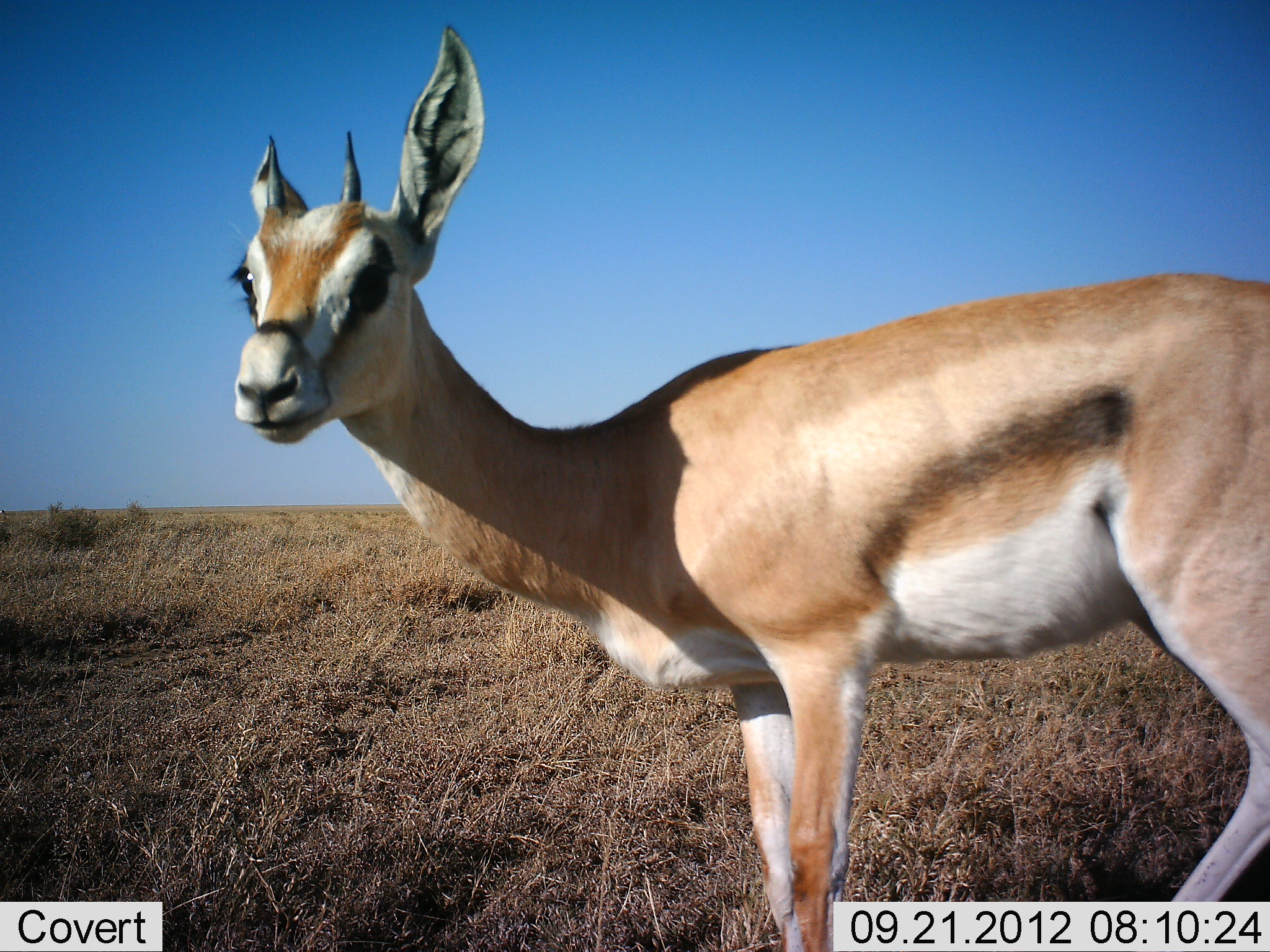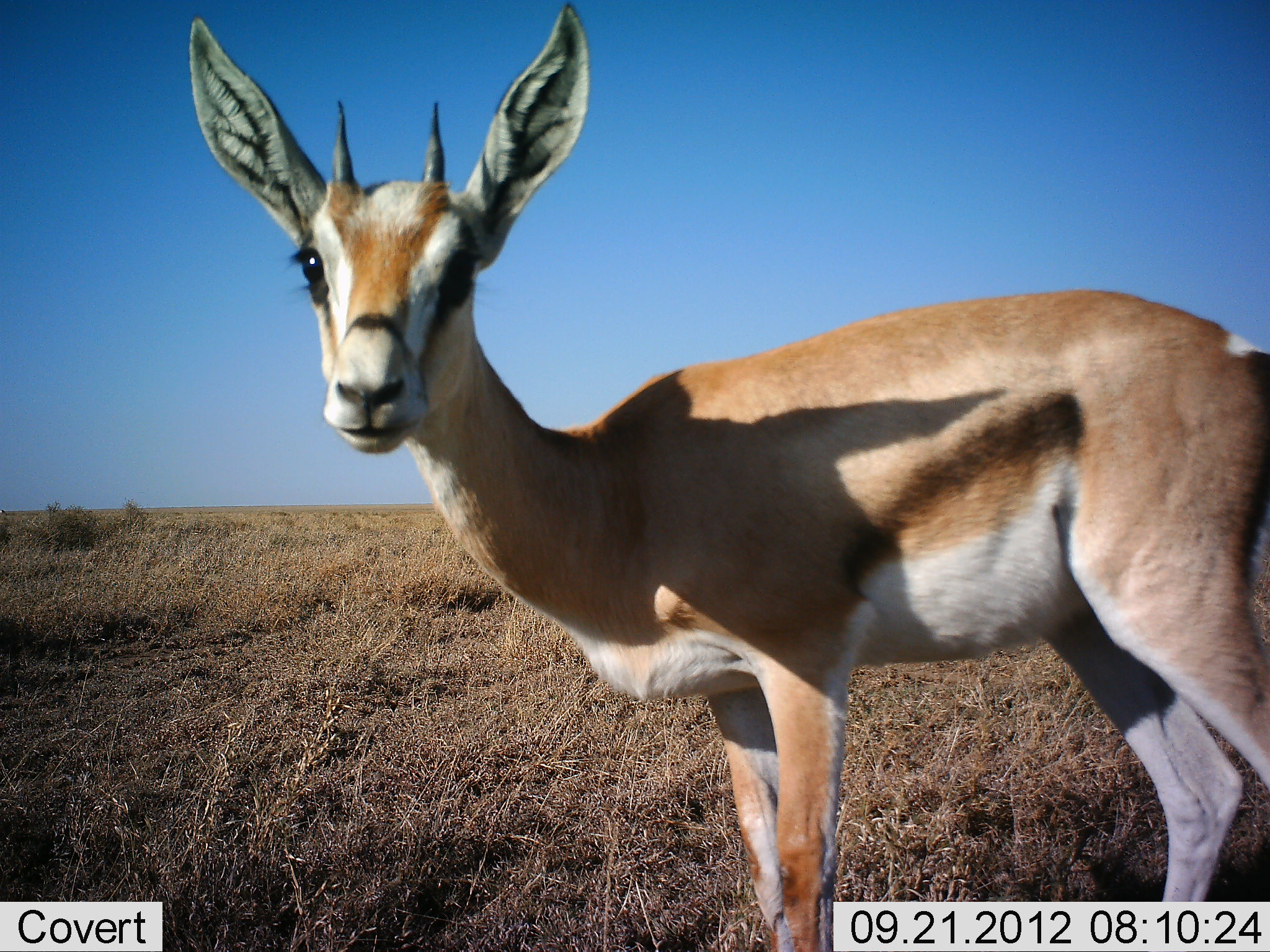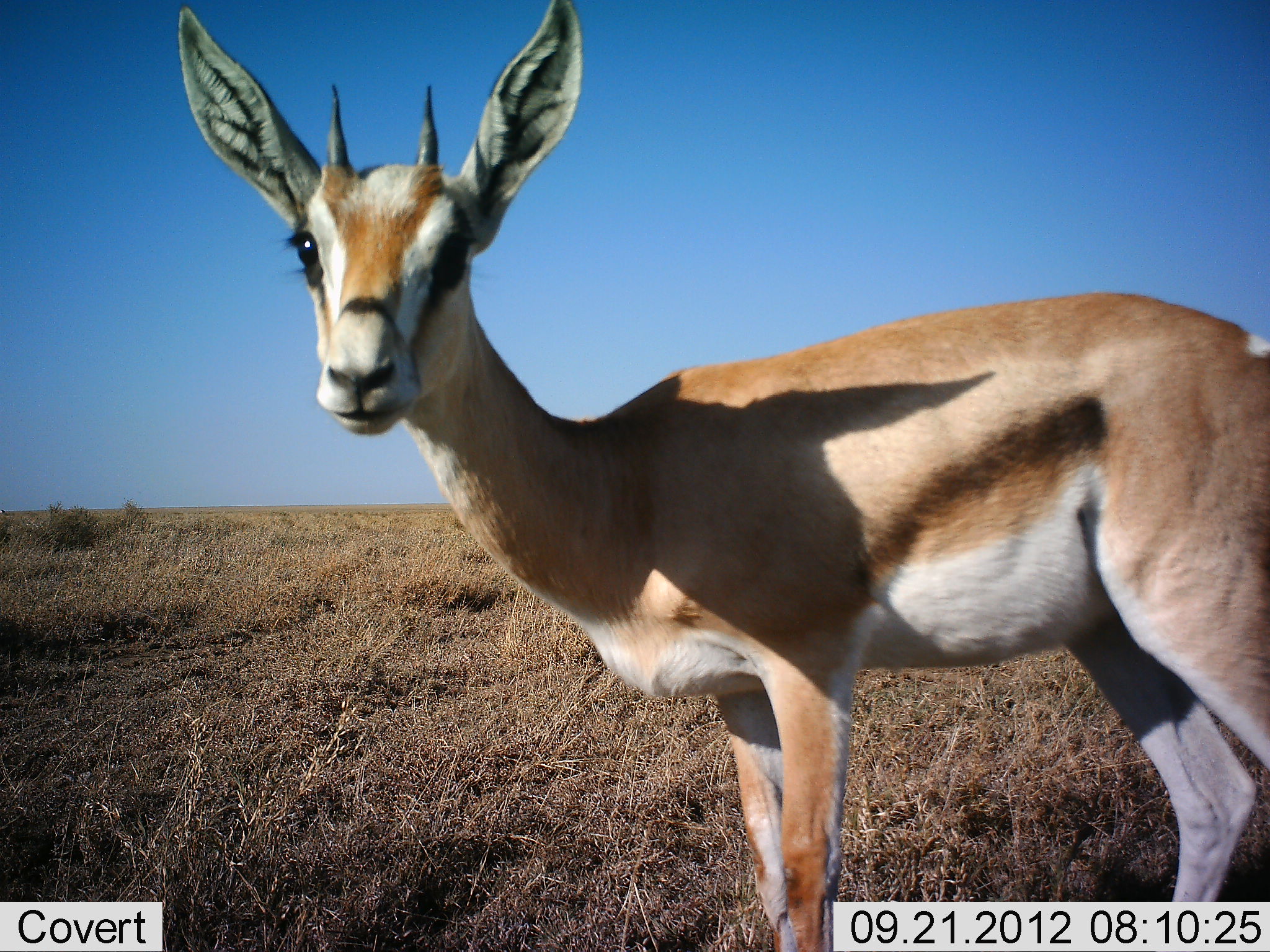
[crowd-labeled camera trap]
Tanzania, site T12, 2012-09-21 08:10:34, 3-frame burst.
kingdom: Animalia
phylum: Chordata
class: Mammalia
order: Artiodactyla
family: Bovidae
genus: Nanger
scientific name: Nanger granti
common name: grant's gazelle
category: gazellegrants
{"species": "gazellegrants (grant's gazelle) (Nanger granti)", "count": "1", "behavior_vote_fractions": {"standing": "100%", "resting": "0%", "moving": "0%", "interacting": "0%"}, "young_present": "10%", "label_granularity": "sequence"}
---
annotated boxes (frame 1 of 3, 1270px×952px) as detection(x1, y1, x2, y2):
animal: detection(225, 23, 1270, 952)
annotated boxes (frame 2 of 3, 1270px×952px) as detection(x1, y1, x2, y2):
animal: detection(185, 1, 1270, 952)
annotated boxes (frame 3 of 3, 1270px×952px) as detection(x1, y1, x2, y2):
animal: detection(173, 0, 1270, 952)